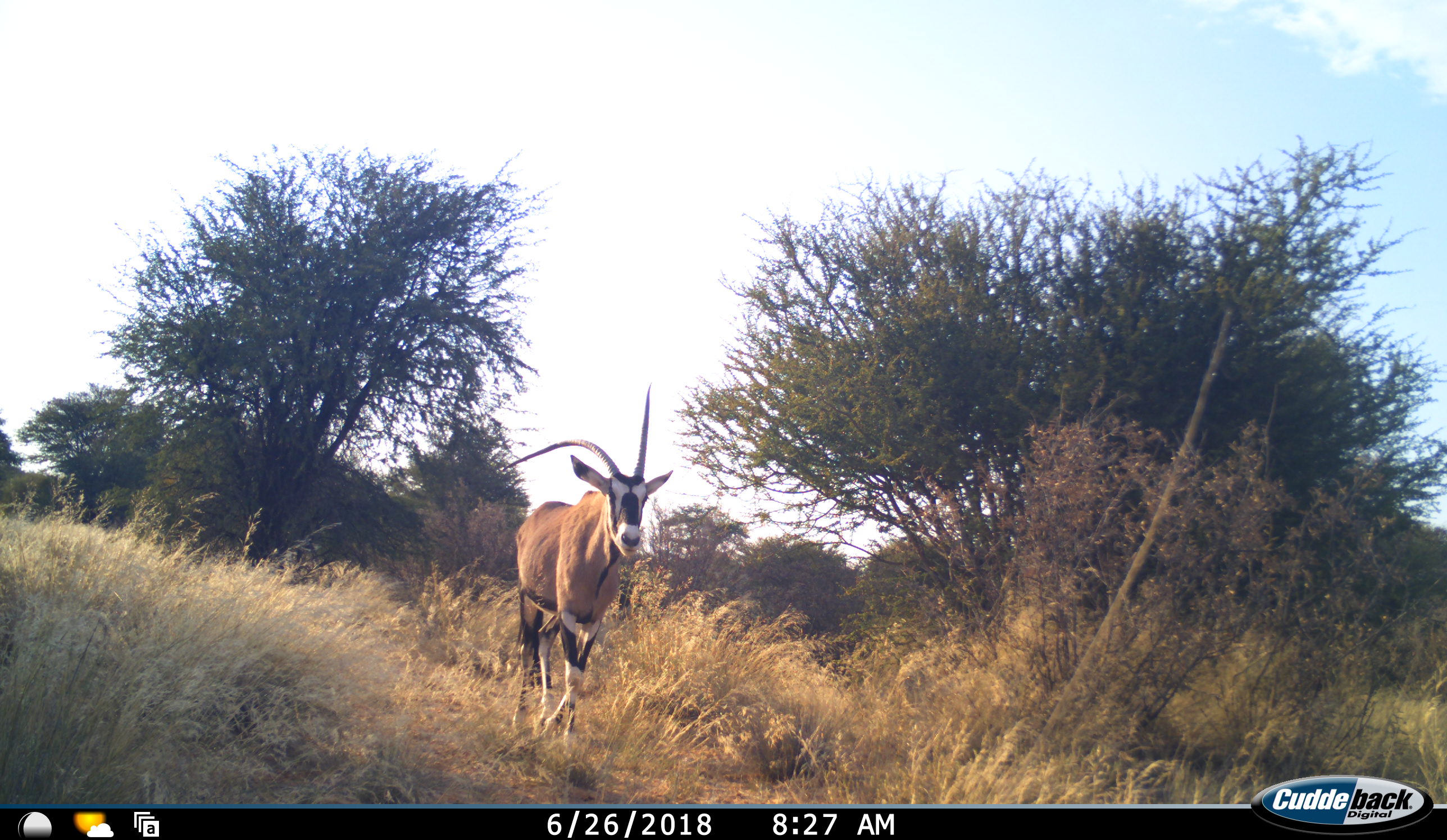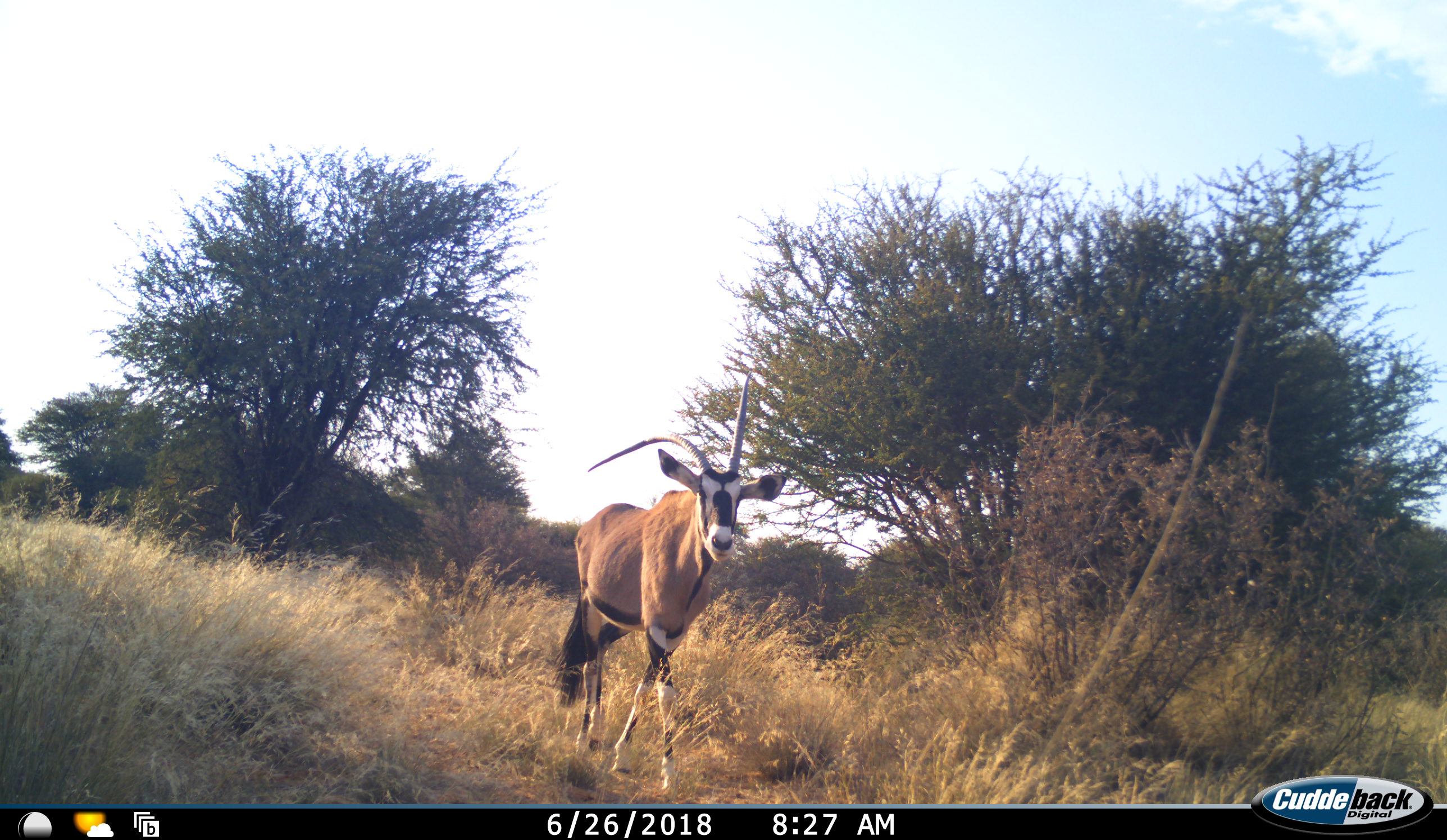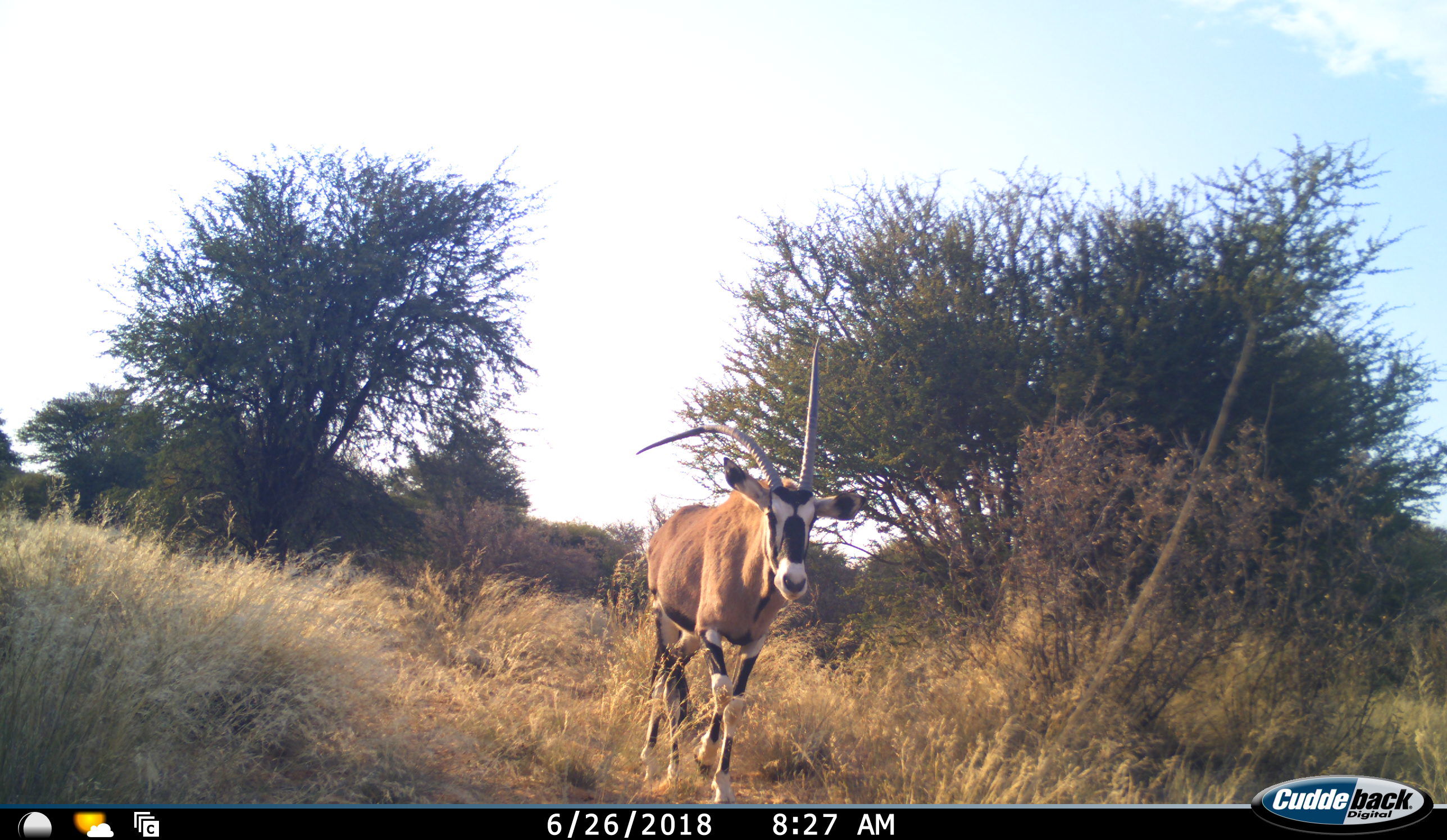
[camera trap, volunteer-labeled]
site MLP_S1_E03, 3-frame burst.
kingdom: Animalia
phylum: Chordata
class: Mammalia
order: Artiodactyla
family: Bovidae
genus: Oryx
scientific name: Oryx gazella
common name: gemsbok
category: oryx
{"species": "oryx (gemsbok) (Oryx gazella)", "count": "1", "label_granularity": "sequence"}